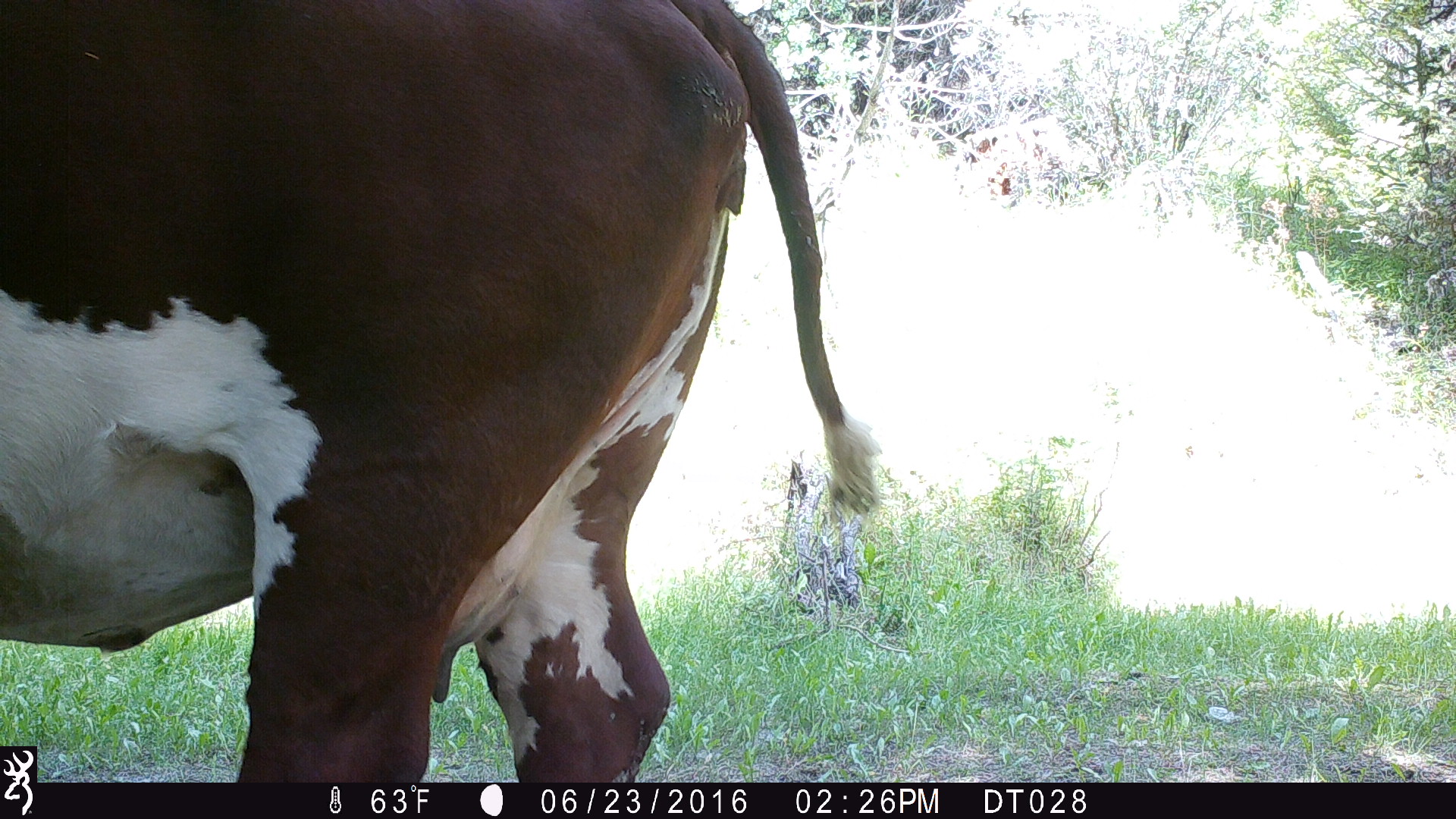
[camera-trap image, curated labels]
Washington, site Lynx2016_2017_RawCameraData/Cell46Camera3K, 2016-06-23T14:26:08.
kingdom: Animalia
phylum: Chordata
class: Mammalia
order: Artiodactyla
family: Bovidae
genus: Bos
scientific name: Bos taurus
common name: domestic cattle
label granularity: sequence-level